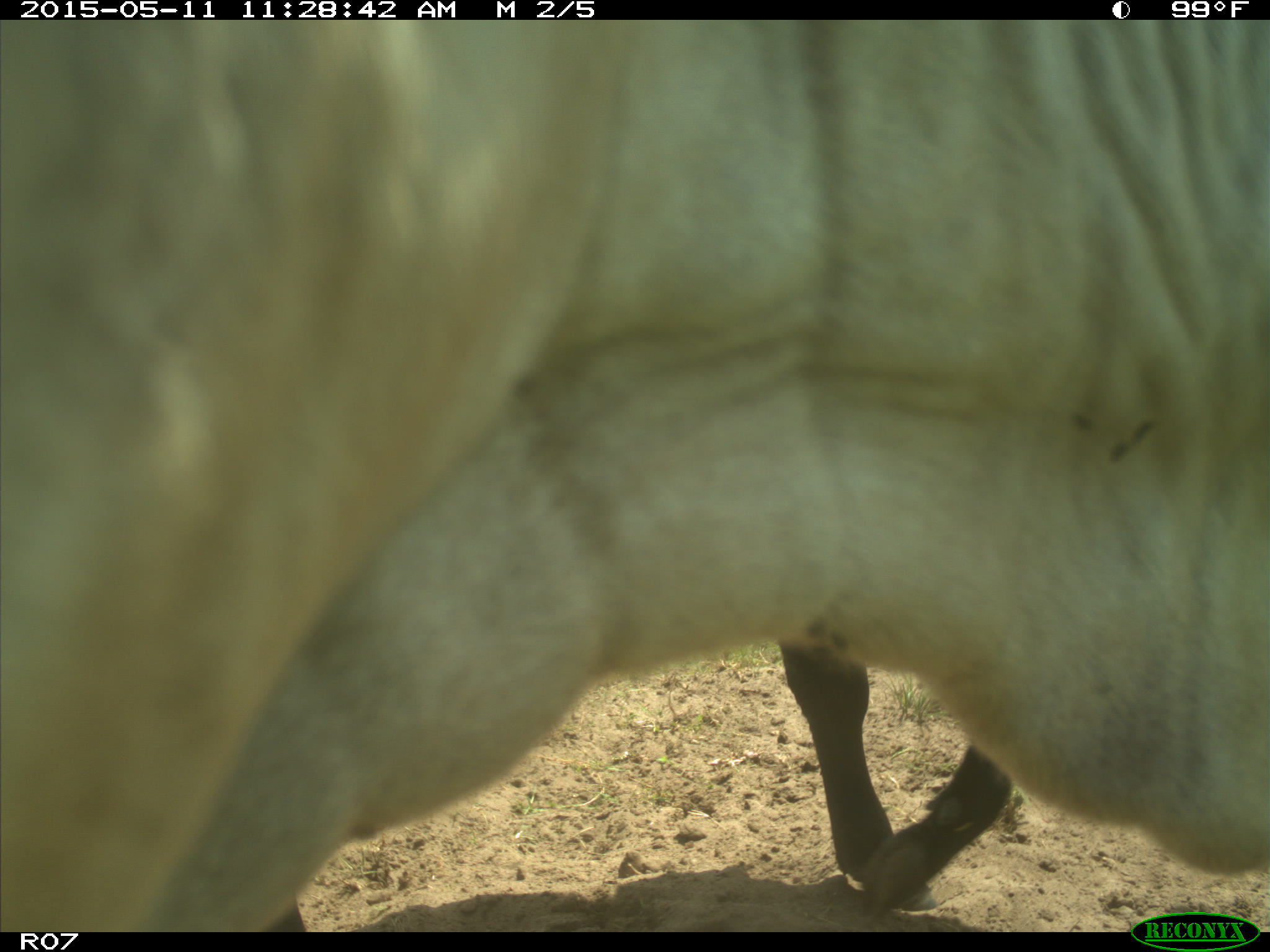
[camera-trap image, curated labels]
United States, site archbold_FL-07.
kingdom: Animalia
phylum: Chordata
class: Mammalia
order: Artiodactyla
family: Bovidae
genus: Bos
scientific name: Bos taurus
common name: domestic cow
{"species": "Bos taurus (domestic cow)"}